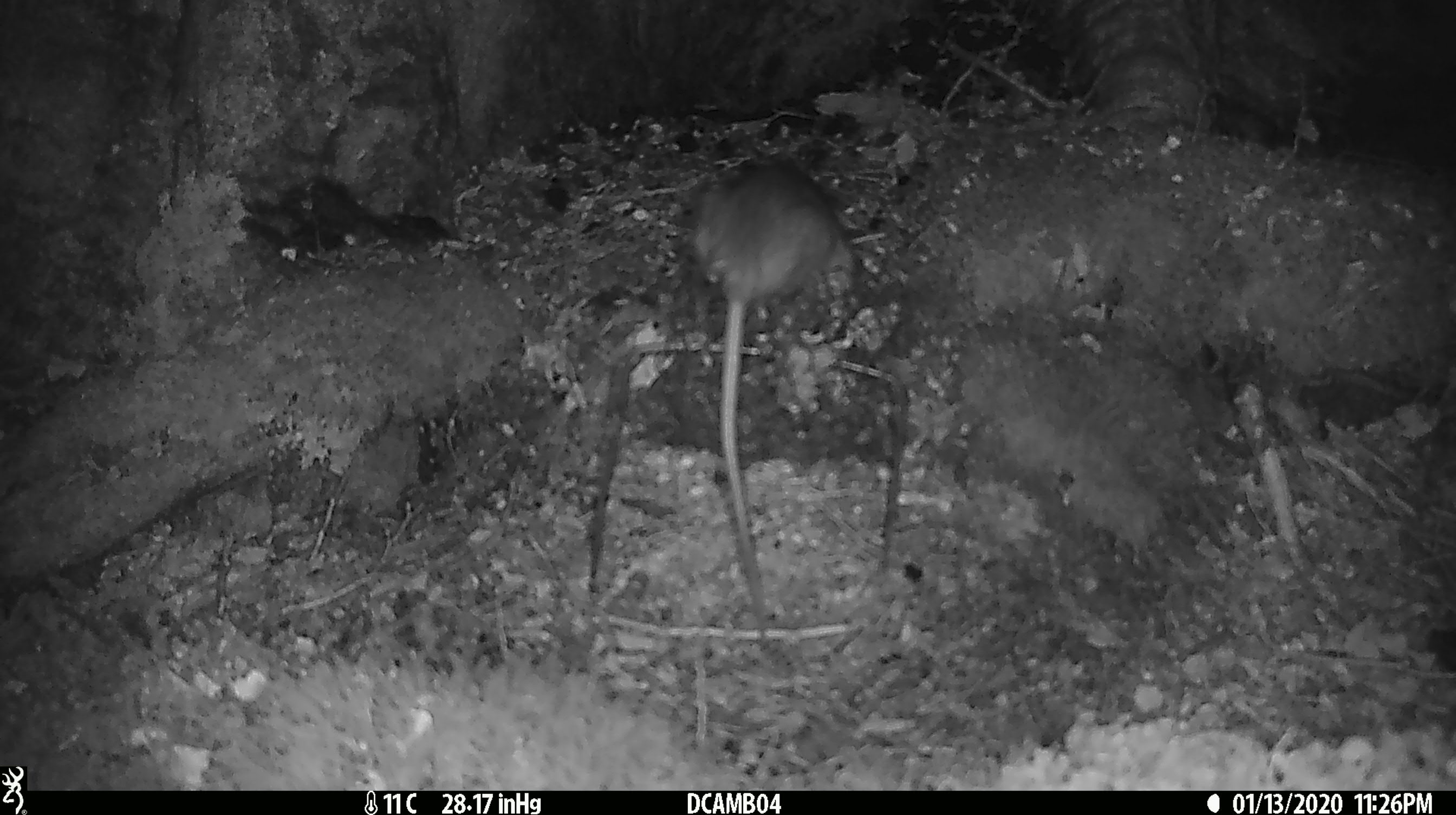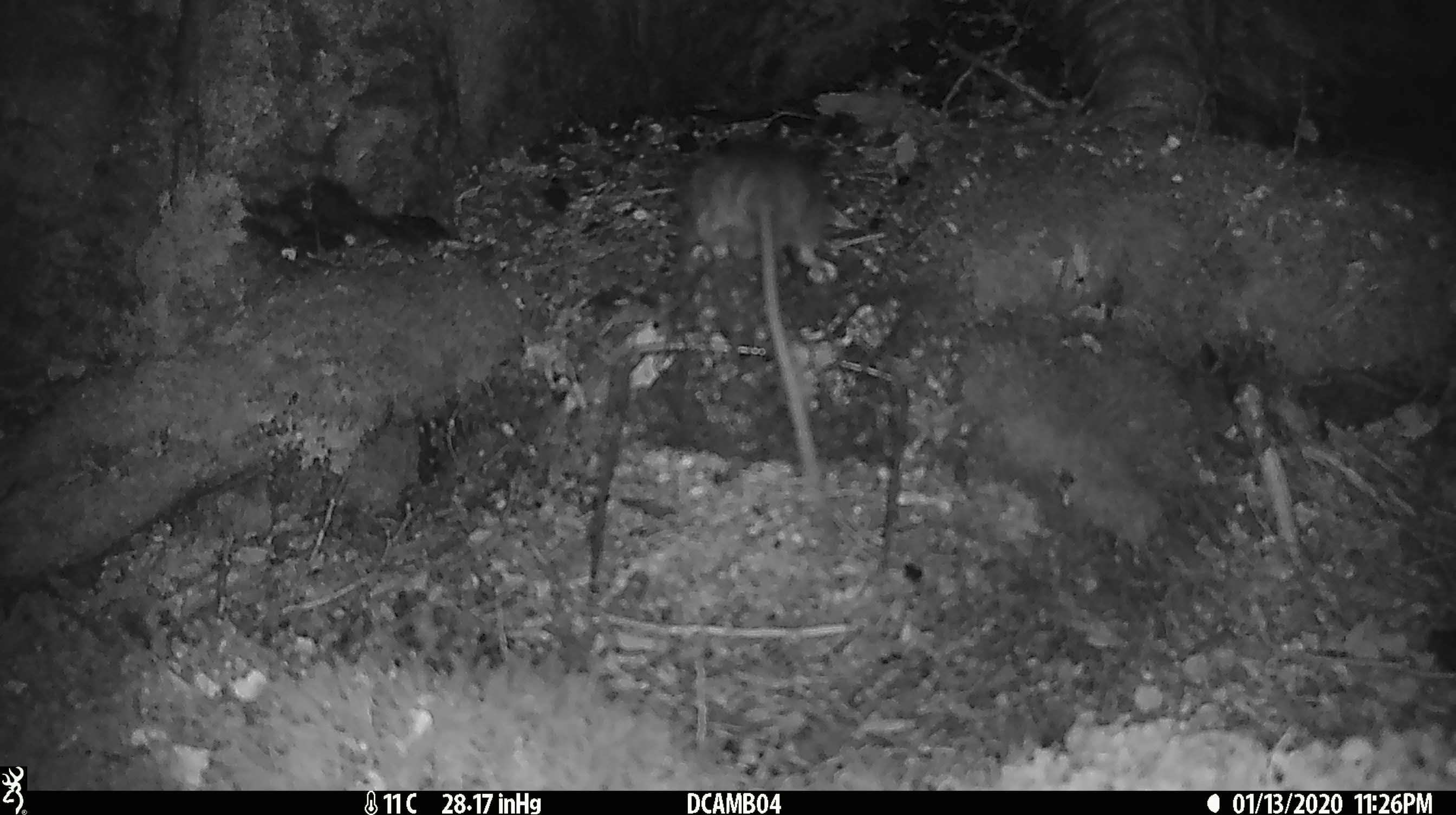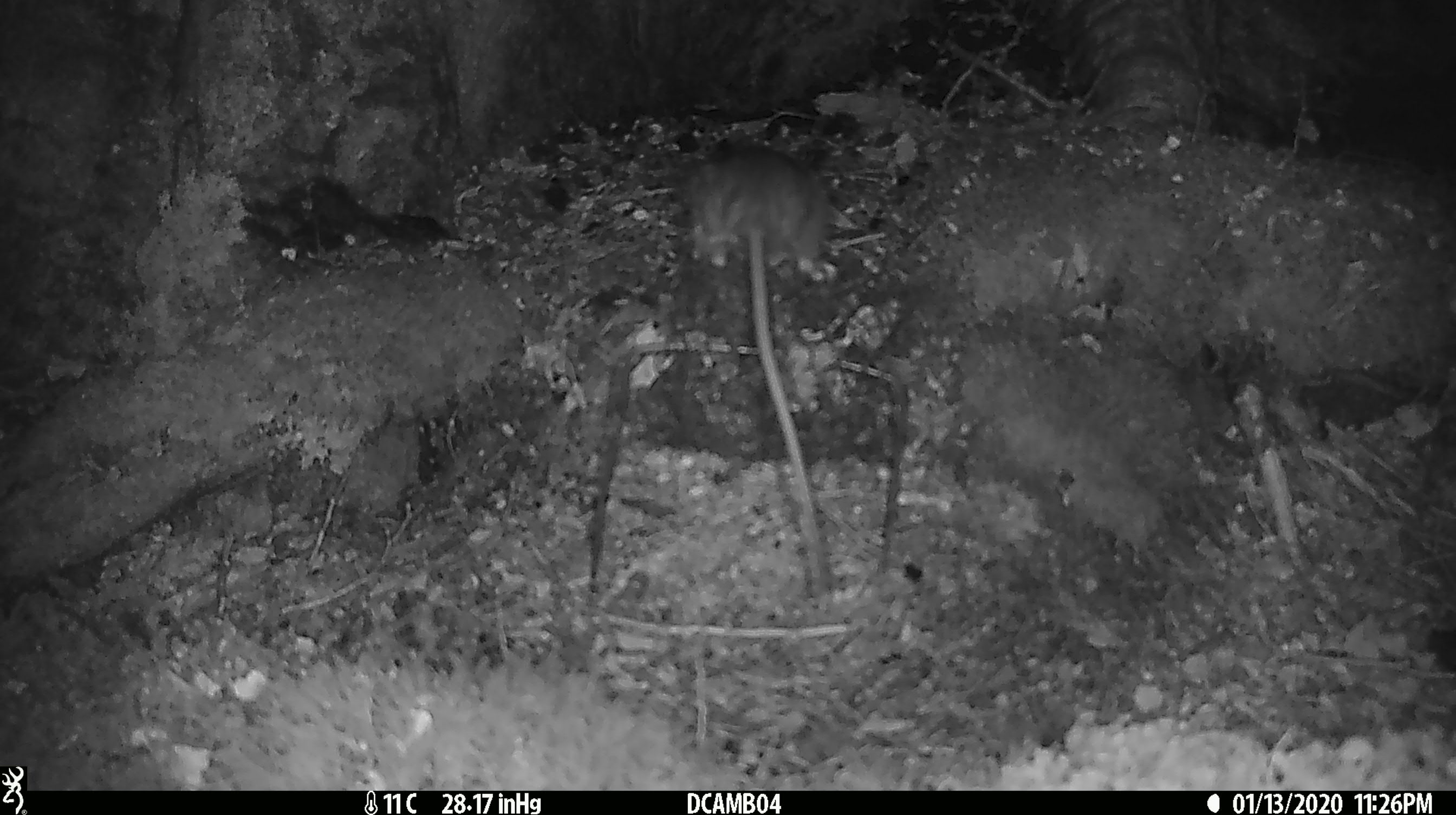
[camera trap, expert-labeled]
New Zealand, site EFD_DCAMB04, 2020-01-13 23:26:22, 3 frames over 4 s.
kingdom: Animalia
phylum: Chordata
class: Mammalia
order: Rodentia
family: Muridae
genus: Rattus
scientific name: Rattus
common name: rat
Rat (Rattus).